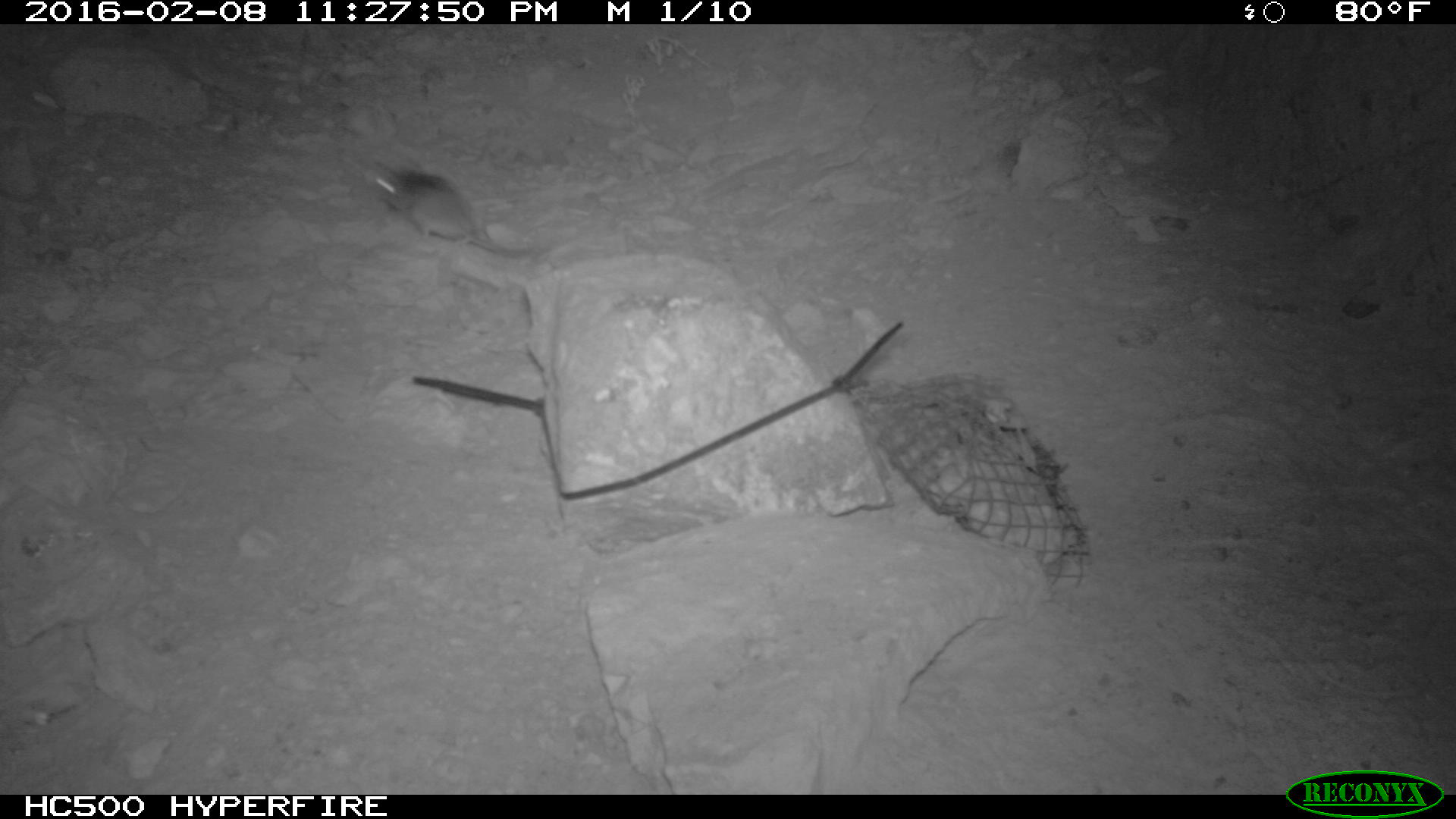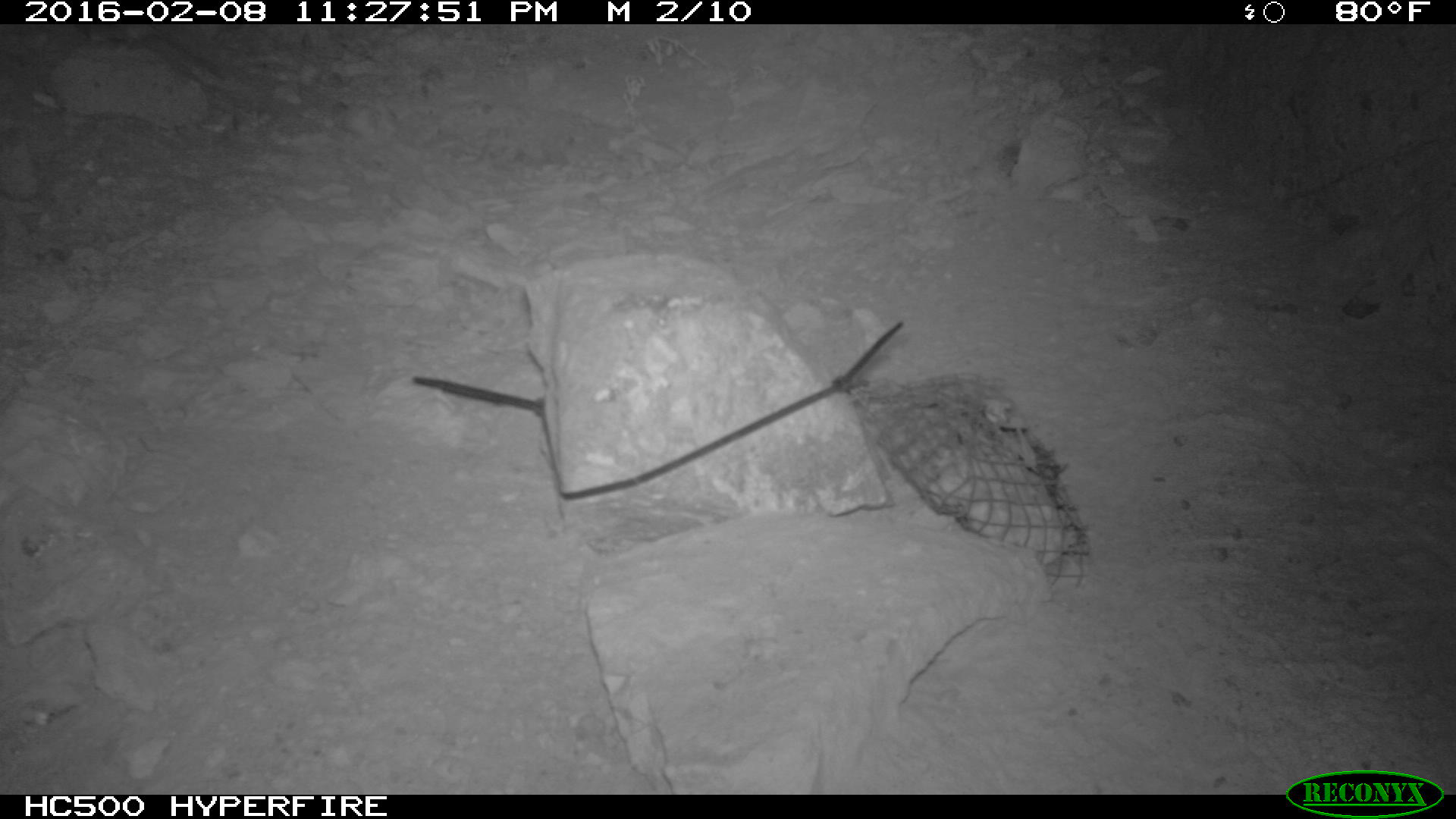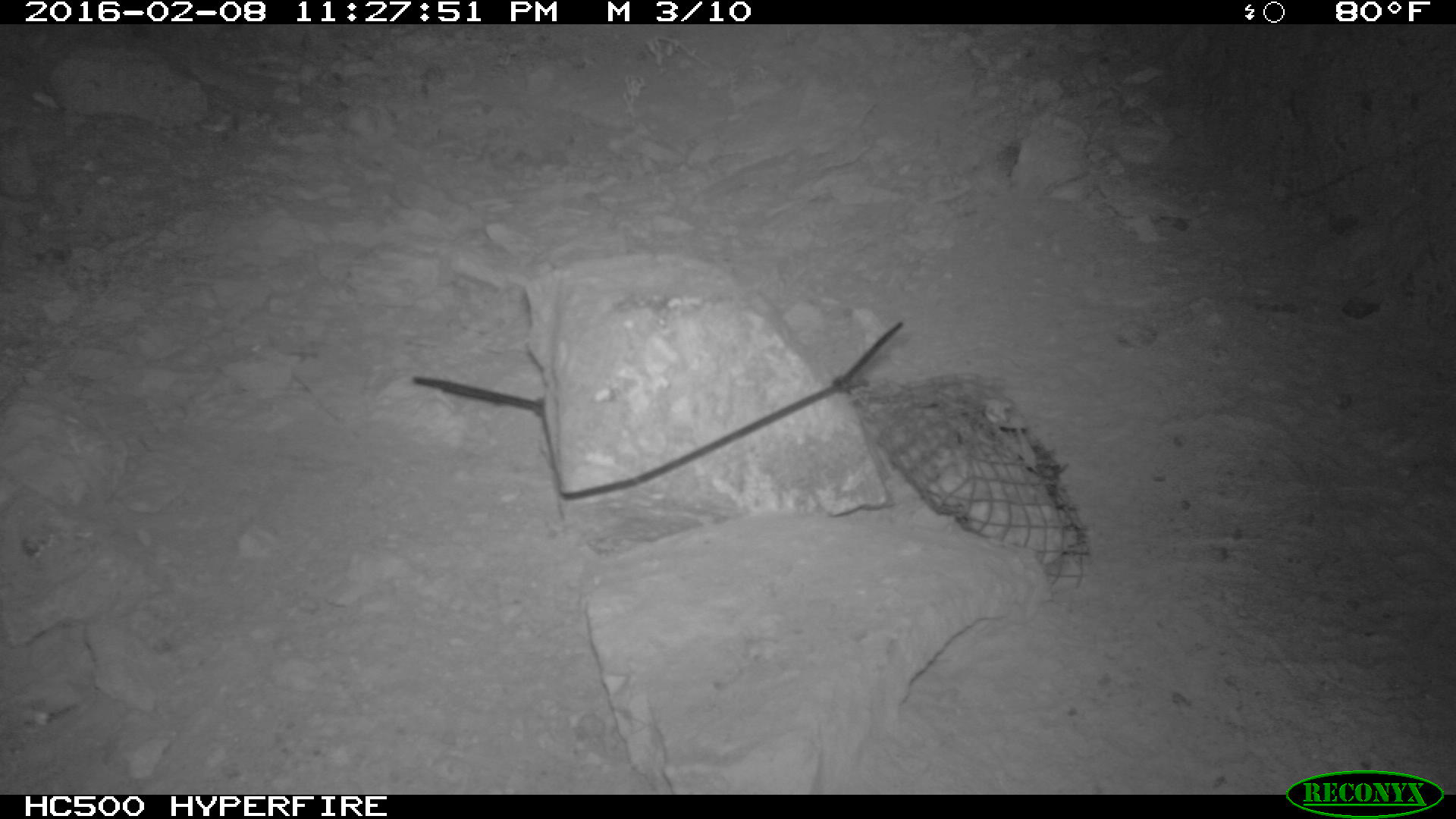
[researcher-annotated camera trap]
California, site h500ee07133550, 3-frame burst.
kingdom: Animalia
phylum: Chordata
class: Mammalia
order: Rodentia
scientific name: Rodentia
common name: rodent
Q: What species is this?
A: Rodent (Rodentia).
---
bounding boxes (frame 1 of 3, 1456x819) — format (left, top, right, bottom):
rodent: (363, 157, 538, 258)